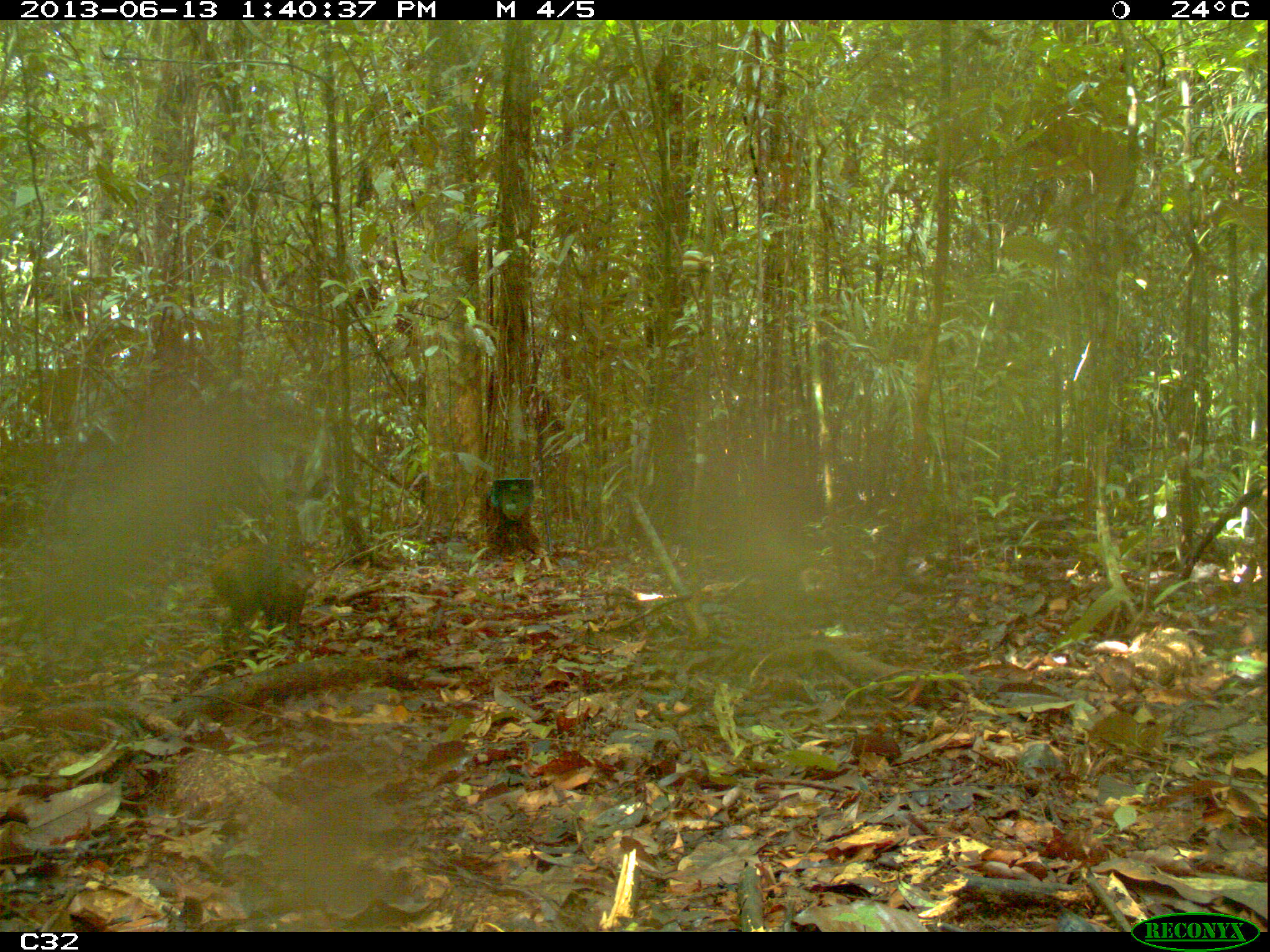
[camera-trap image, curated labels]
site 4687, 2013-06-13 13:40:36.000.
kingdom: Animalia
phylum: Chordata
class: Mammalia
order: Rodentia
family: Dasyproctidae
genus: Dasyprocta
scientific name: Dasyprocta leporina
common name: red-rumped agouti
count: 1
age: adult